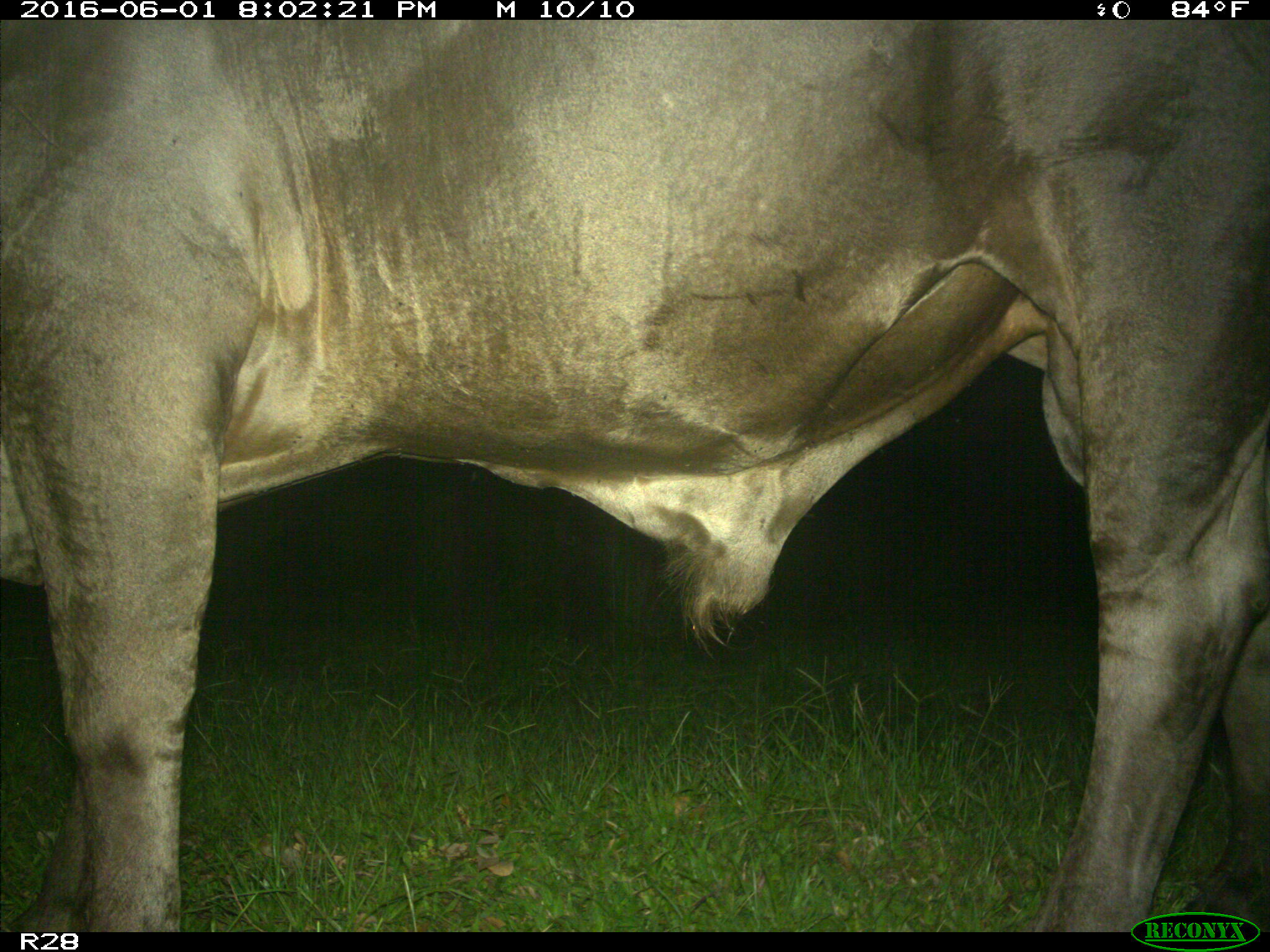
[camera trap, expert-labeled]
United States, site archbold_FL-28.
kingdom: Animalia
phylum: Chordata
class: Mammalia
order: Artiodactyla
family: Bovidae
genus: Bos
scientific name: Bos taurus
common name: domestic cow